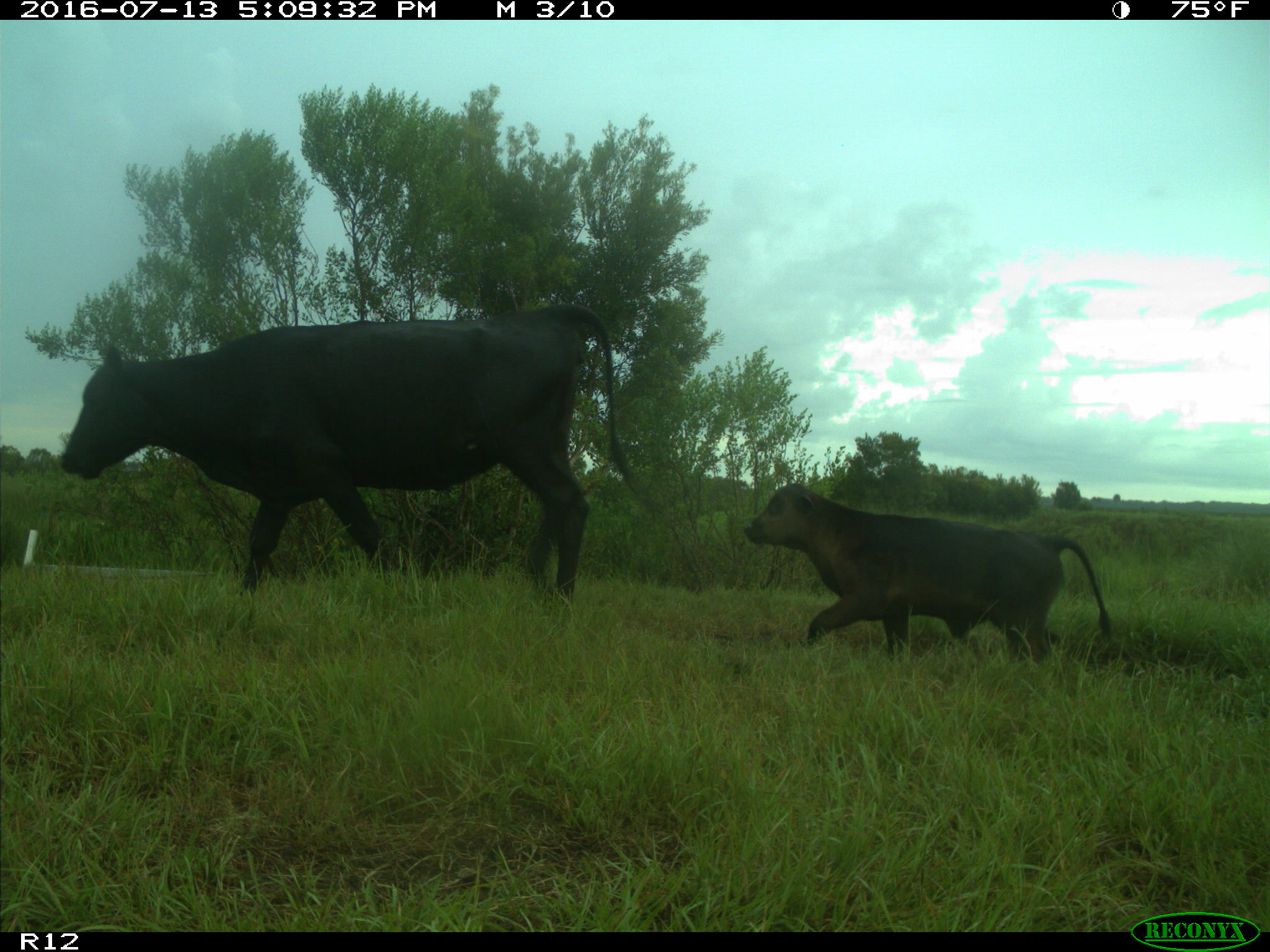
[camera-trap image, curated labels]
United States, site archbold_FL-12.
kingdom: Animalia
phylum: Chordata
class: Mammalia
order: Artiodactyla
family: Bovidae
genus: Bos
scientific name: Bos taurus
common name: domestic cow